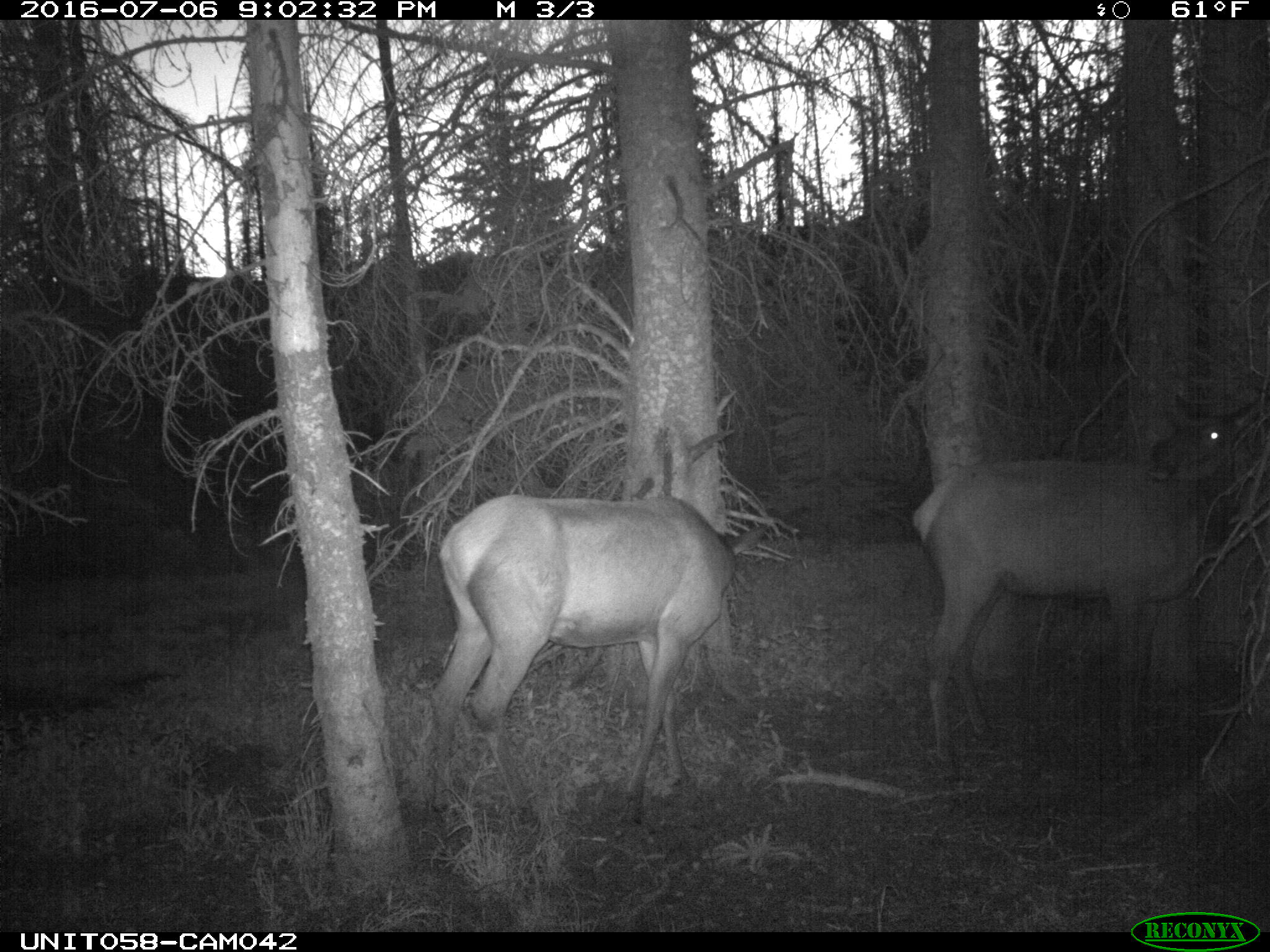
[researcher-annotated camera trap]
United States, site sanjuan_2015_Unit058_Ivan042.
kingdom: Animalia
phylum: Chordata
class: Mammalia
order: Artiodactyla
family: Cervidae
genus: Cervus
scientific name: Cervus elaphus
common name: red deer